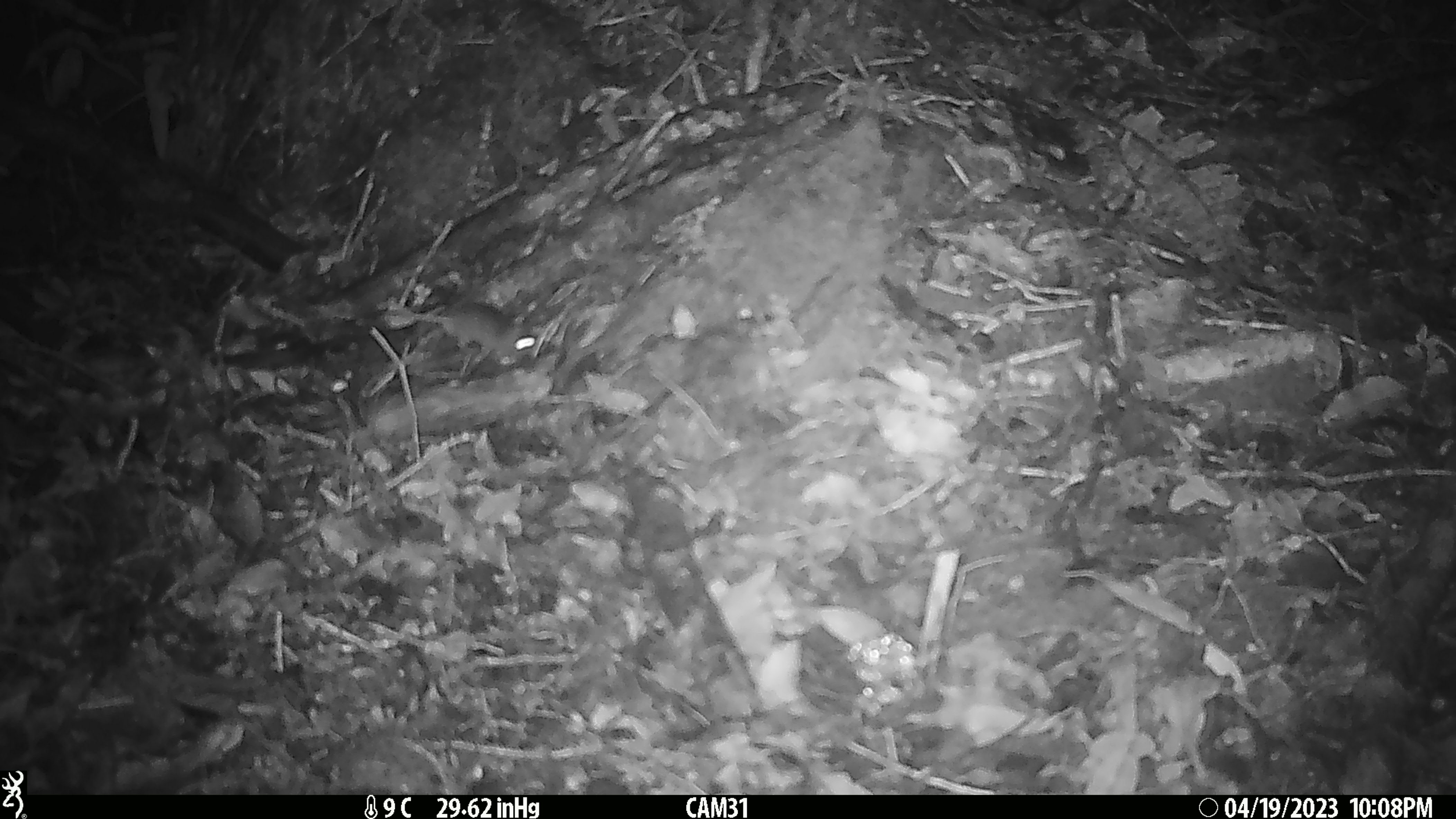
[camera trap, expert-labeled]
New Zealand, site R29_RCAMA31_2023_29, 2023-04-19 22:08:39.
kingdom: Animalia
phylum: Chordata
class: Mammalia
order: Rodentia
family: Muridae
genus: Mus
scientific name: Mus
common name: mouse